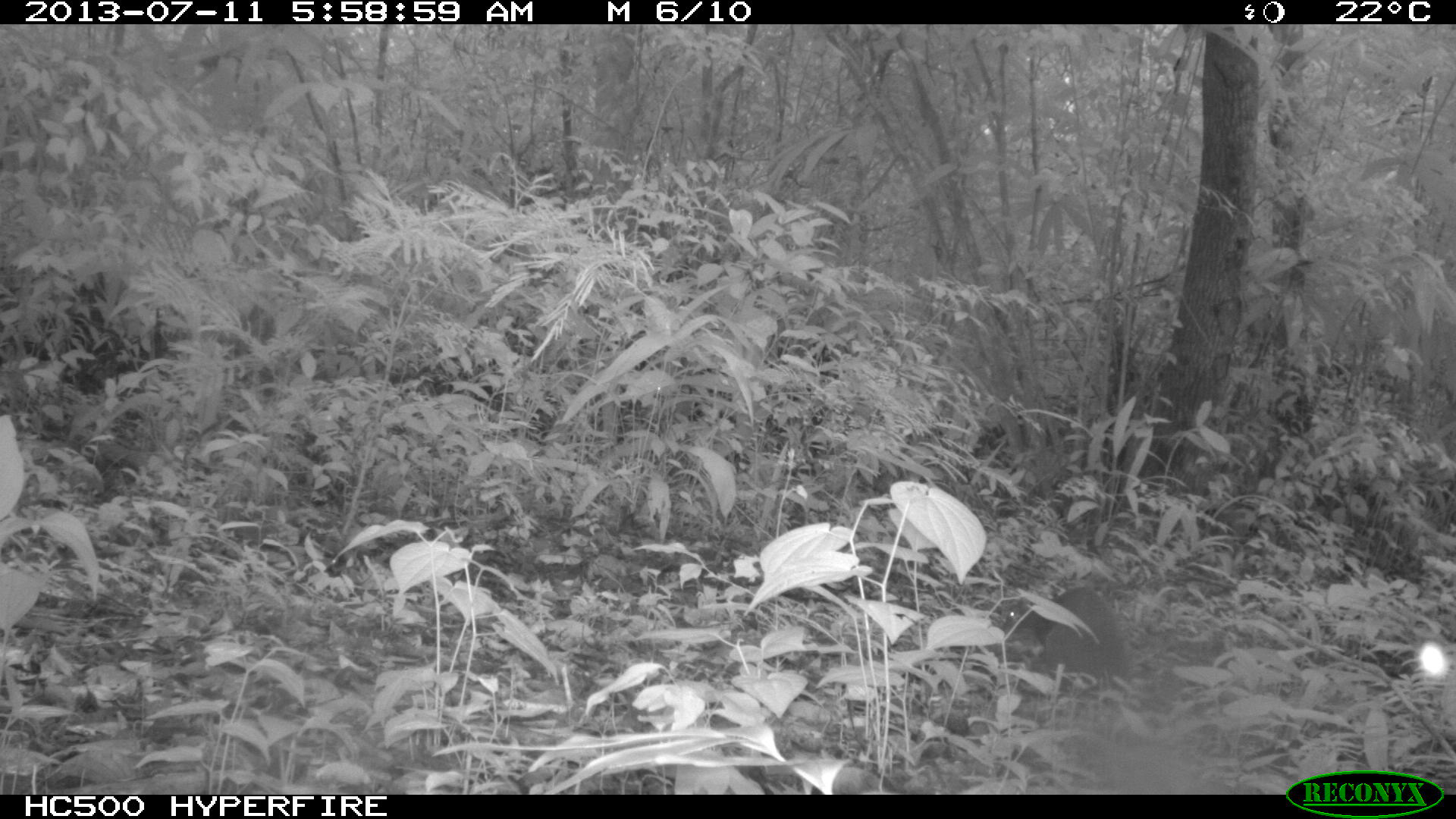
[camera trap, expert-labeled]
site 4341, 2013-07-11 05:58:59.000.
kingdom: Animalia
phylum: Chordata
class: Mammalia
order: Rodentia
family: Dasyproctidae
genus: Dasyprocta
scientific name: Dasyprocta punctata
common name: central american agouti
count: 1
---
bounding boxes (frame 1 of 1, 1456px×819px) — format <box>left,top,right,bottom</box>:
dasyprocta punctata: <box>1001,587,1129,697</box>